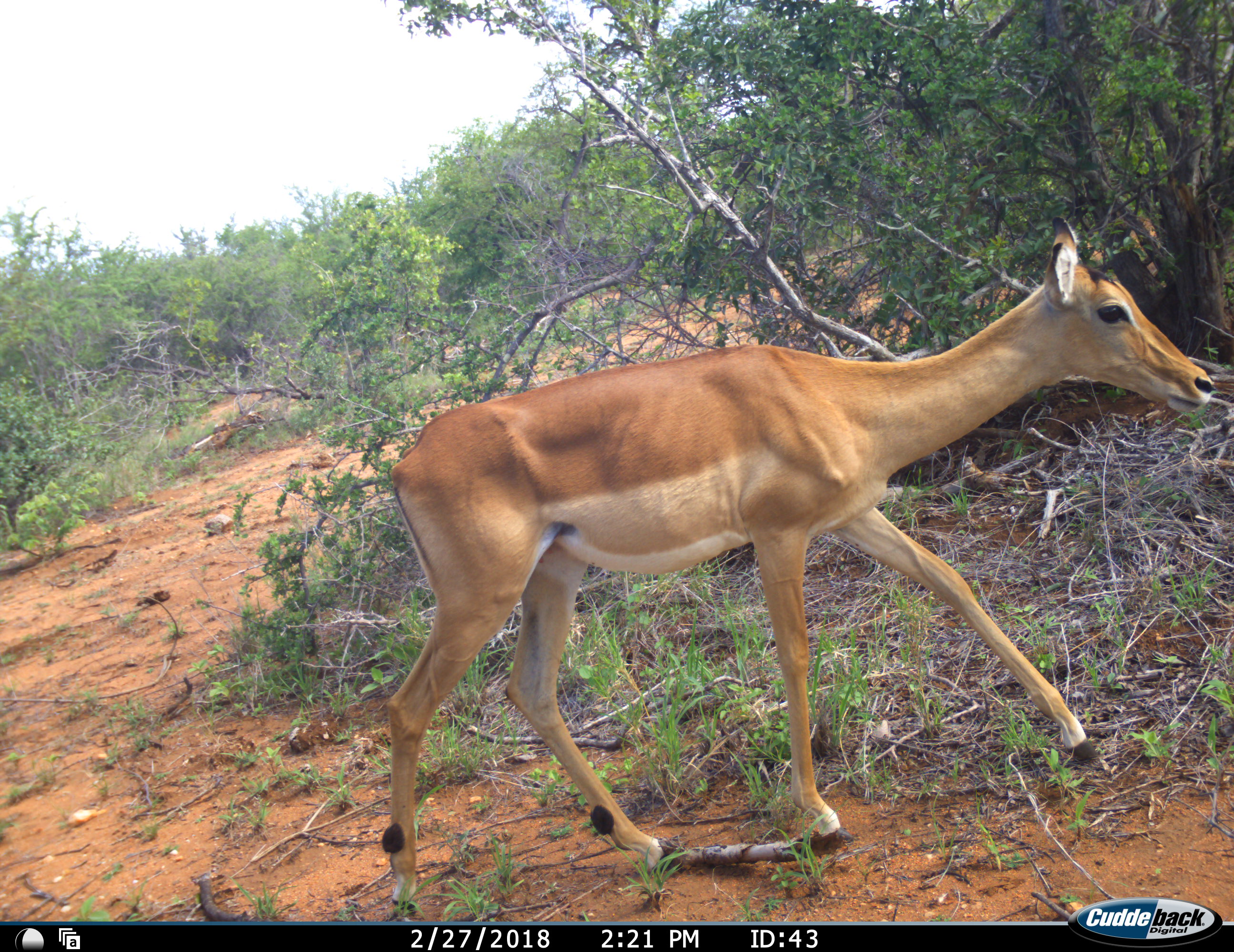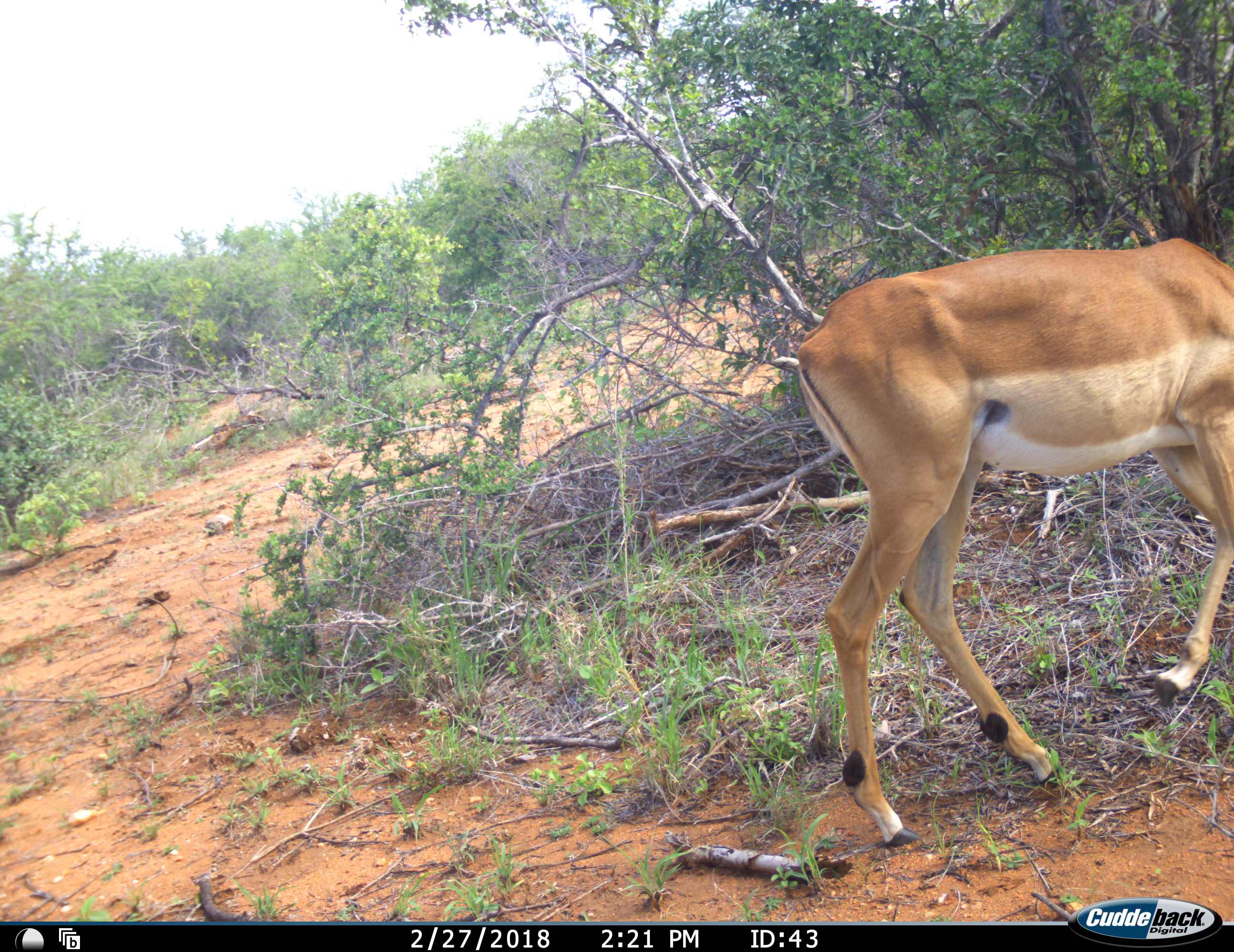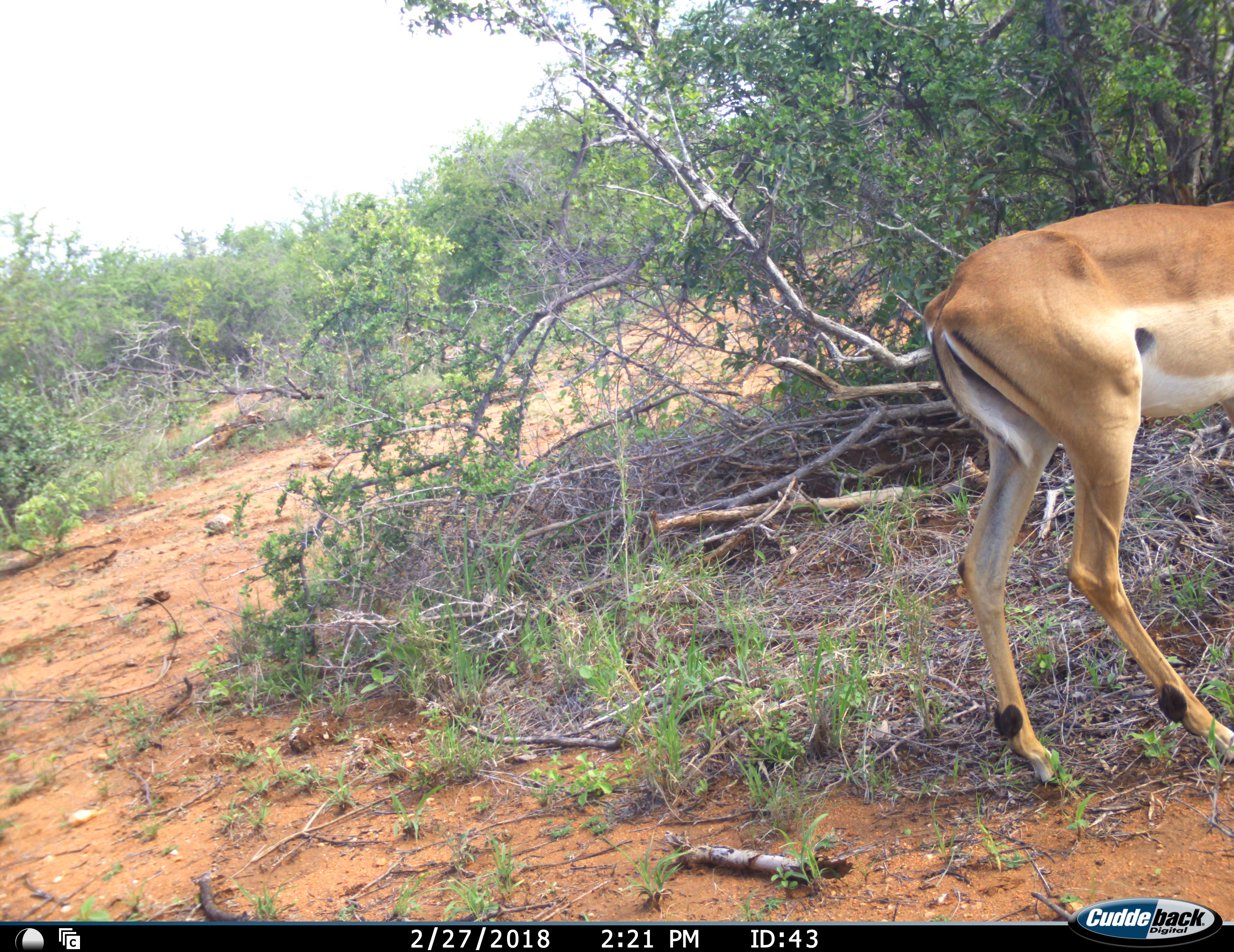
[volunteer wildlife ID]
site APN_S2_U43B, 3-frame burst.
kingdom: Animalia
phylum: Chordata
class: Mammalia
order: Artiodactyla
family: Bovidae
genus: Aepyceros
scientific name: Aepyceros melampus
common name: impala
Impala (Aepyceros melampus), count 1. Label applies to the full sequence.